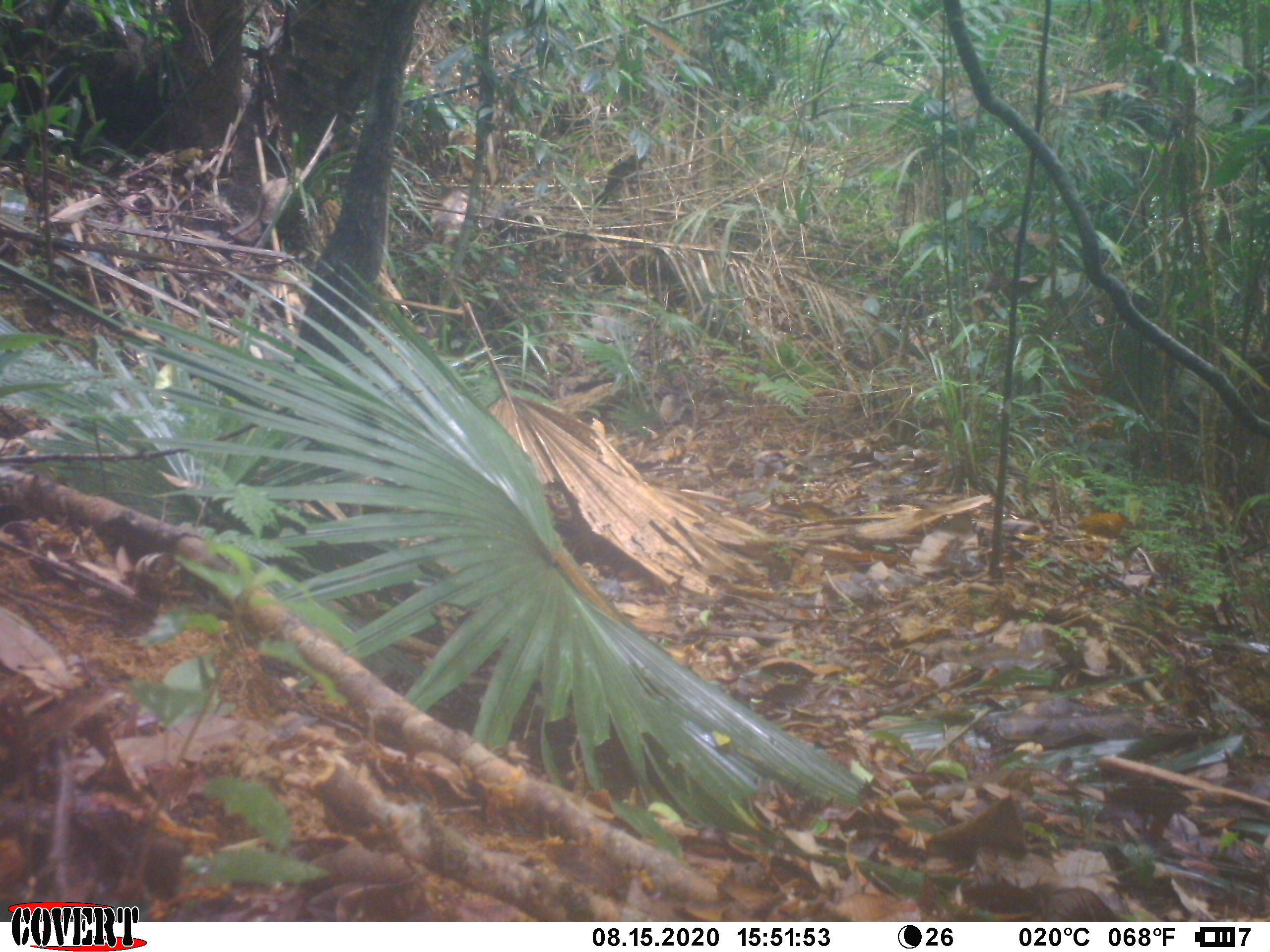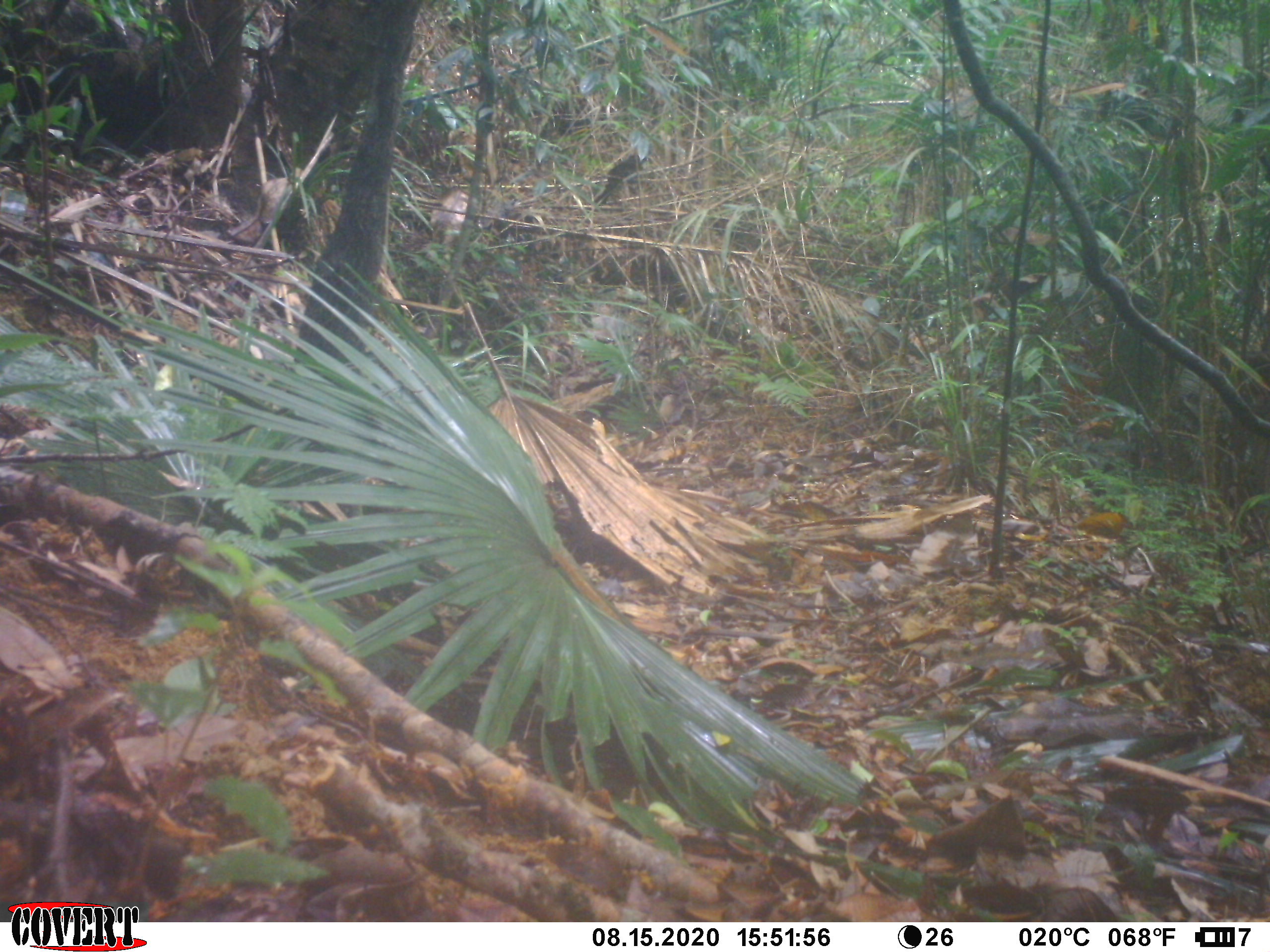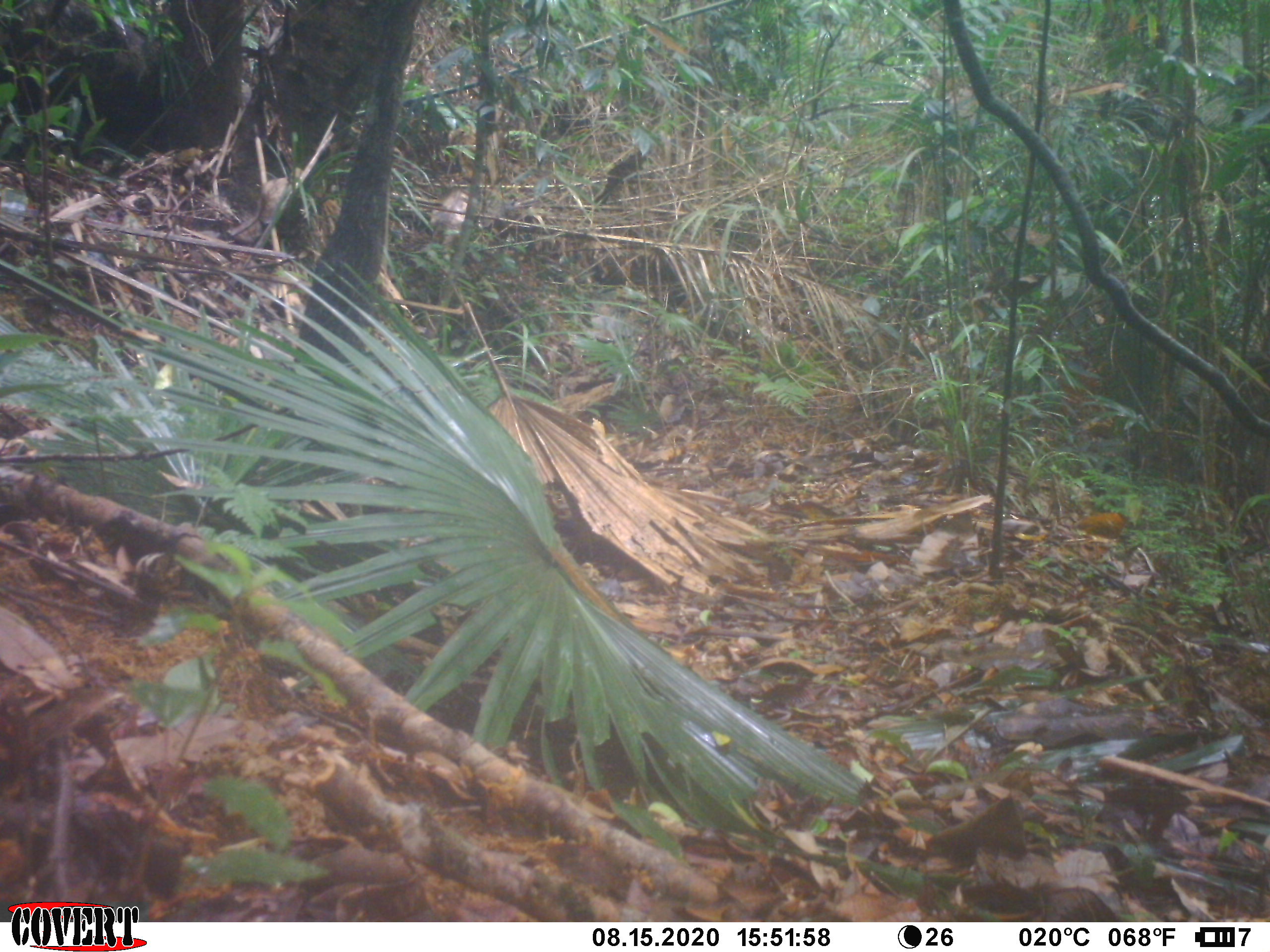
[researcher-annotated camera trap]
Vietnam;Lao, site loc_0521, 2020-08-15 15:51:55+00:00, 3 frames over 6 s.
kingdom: Animalia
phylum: Chordata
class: Mammalia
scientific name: Laurasiatheria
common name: ungulate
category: unidentified ungulates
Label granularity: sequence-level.